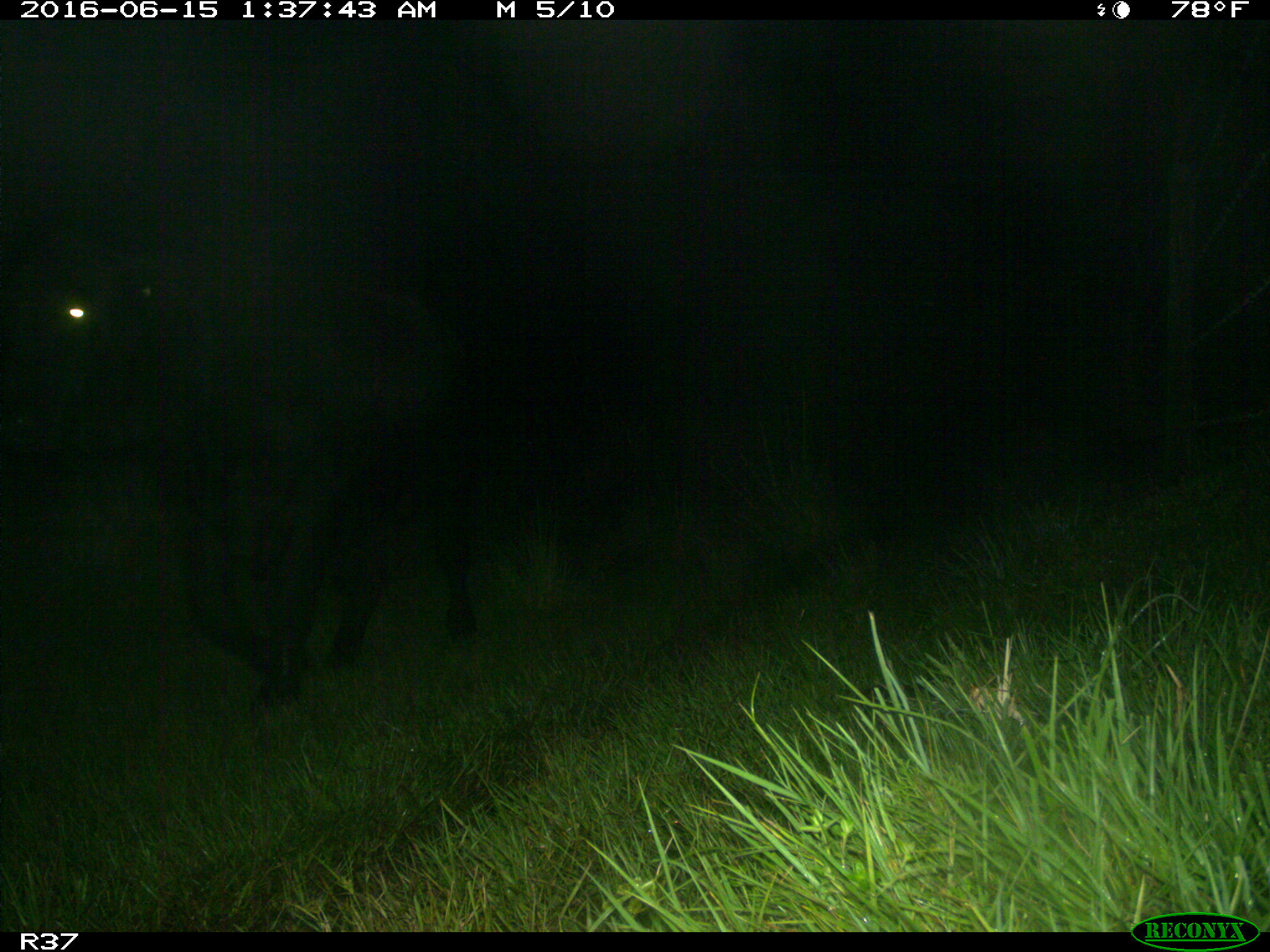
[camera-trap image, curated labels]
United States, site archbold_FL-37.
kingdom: Animalia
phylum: Chordata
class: Mammalia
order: Artiodactyla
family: Bovidae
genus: Bos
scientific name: Bos taurus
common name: domestic cow